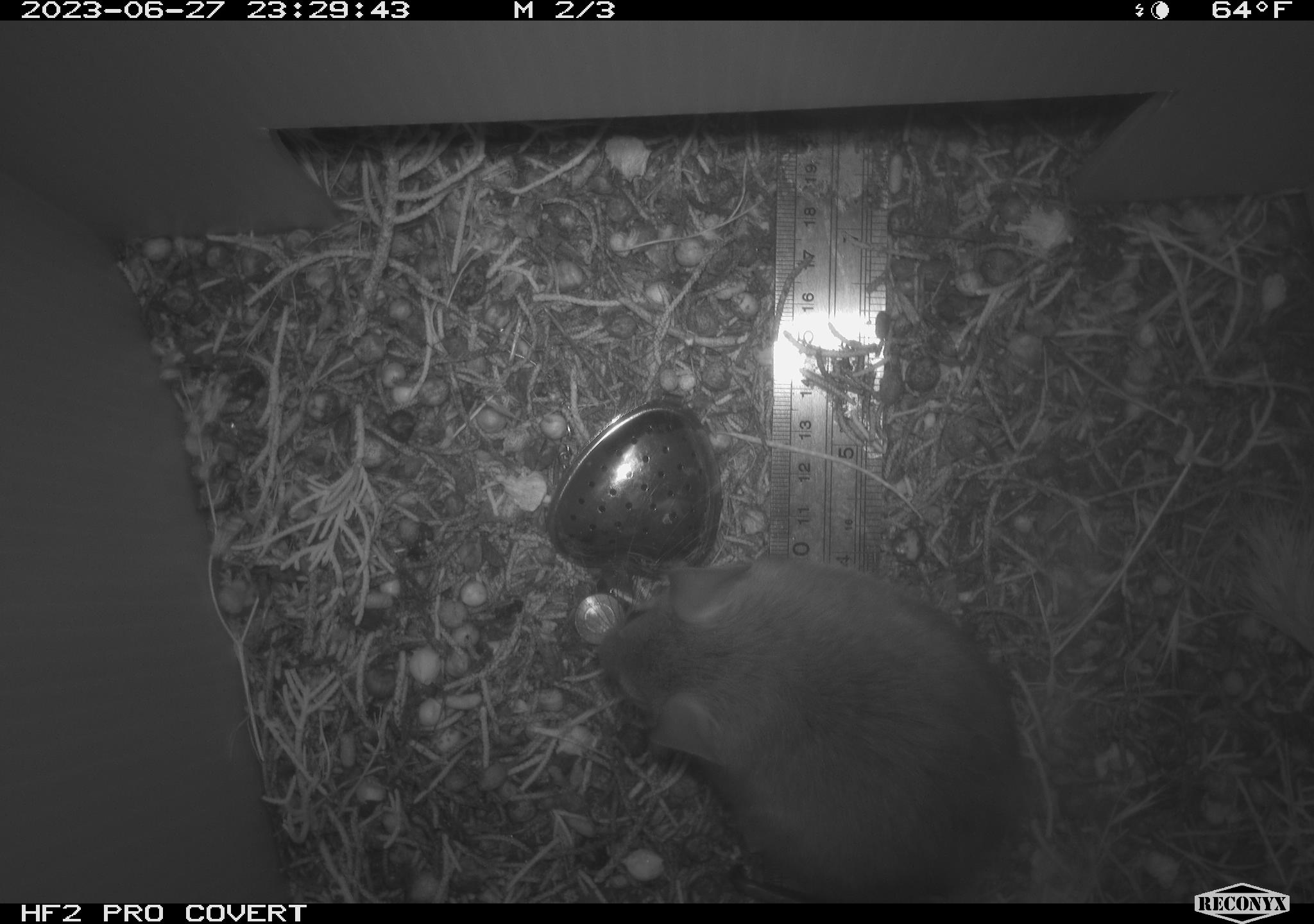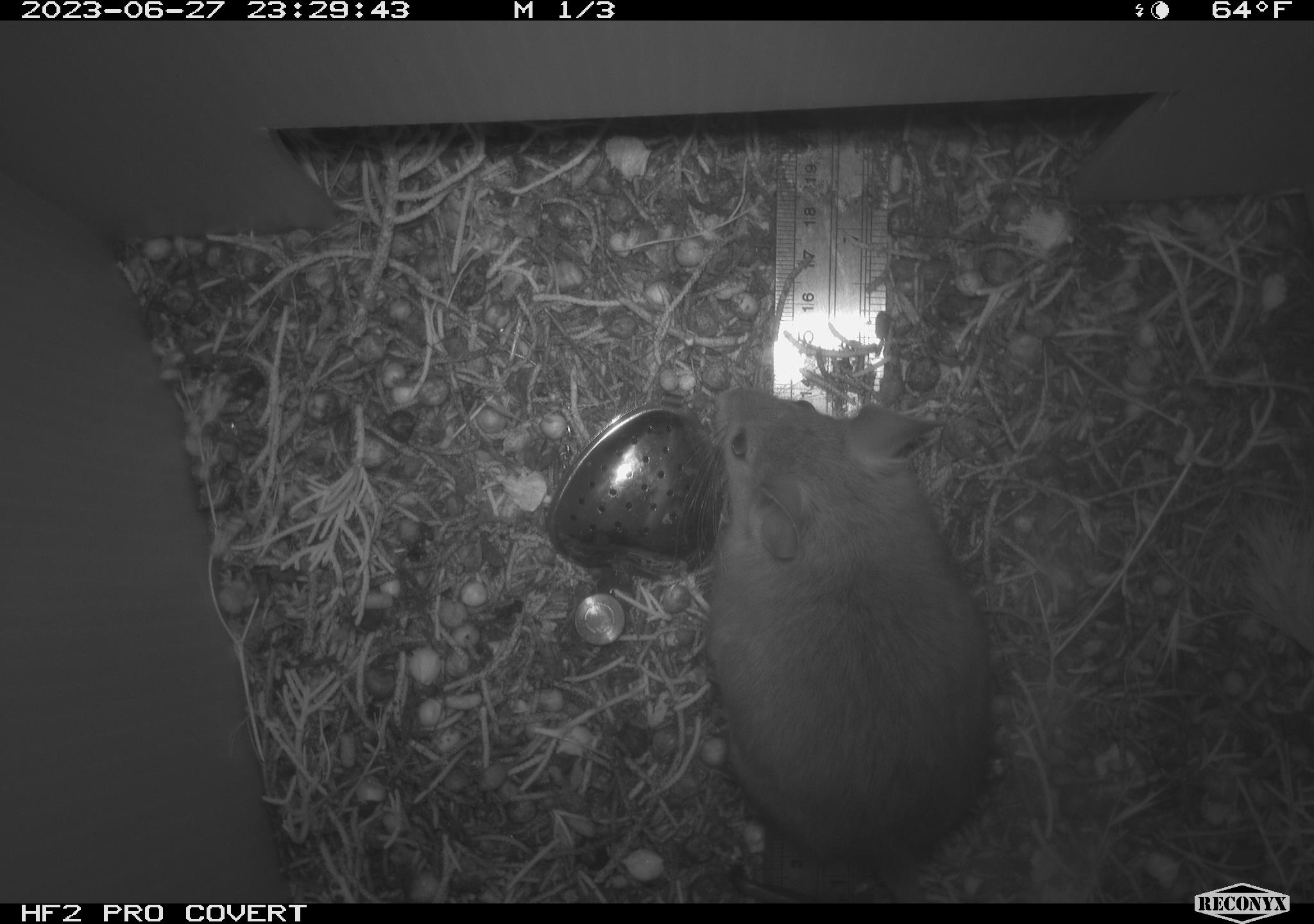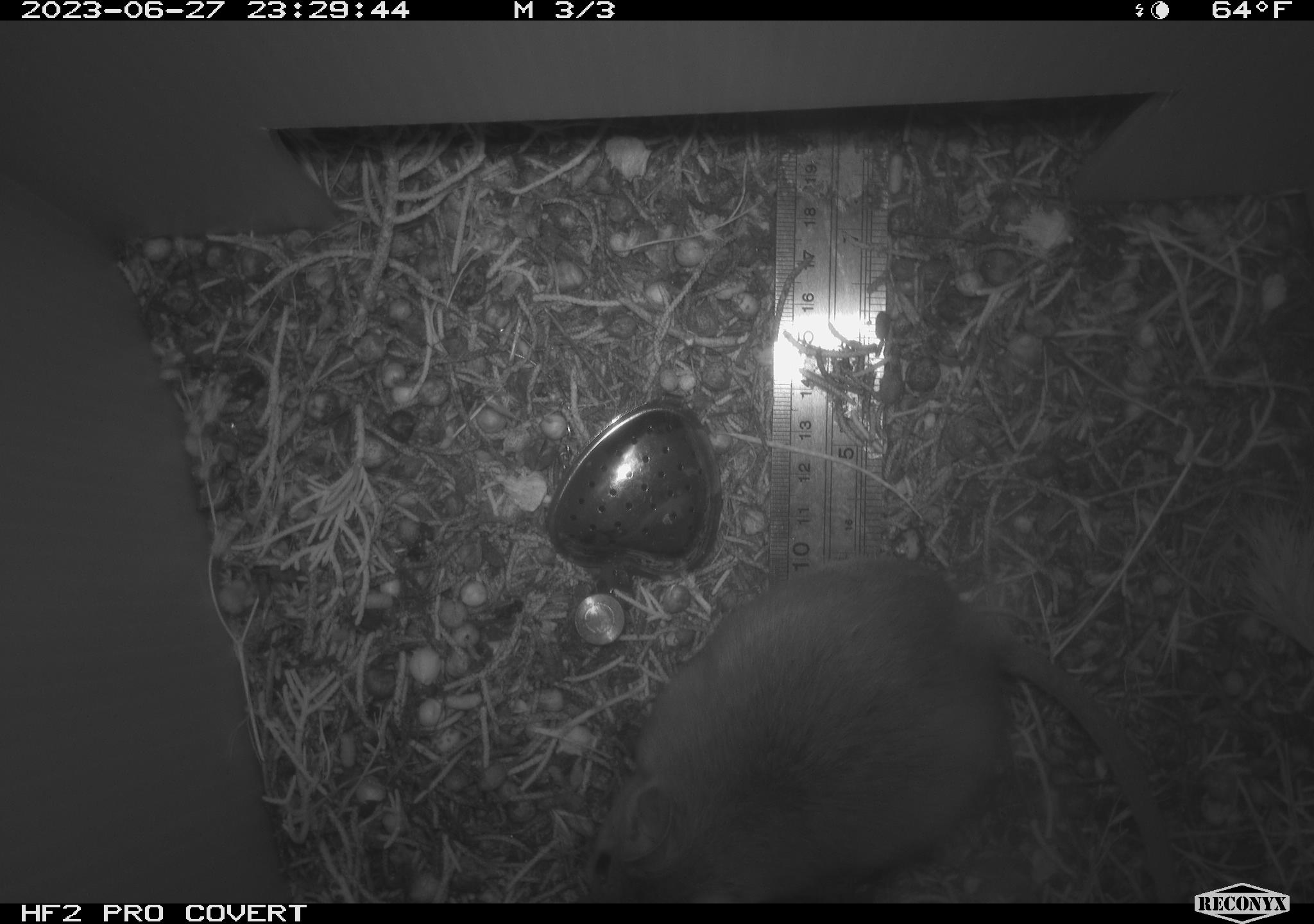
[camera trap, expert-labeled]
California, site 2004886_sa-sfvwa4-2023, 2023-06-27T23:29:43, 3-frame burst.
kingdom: Animalia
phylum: Chordata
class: Mammalia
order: Rodentia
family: Cricetidae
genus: Neotoma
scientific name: Neotoma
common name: pack rat or woodrat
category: neotoma species